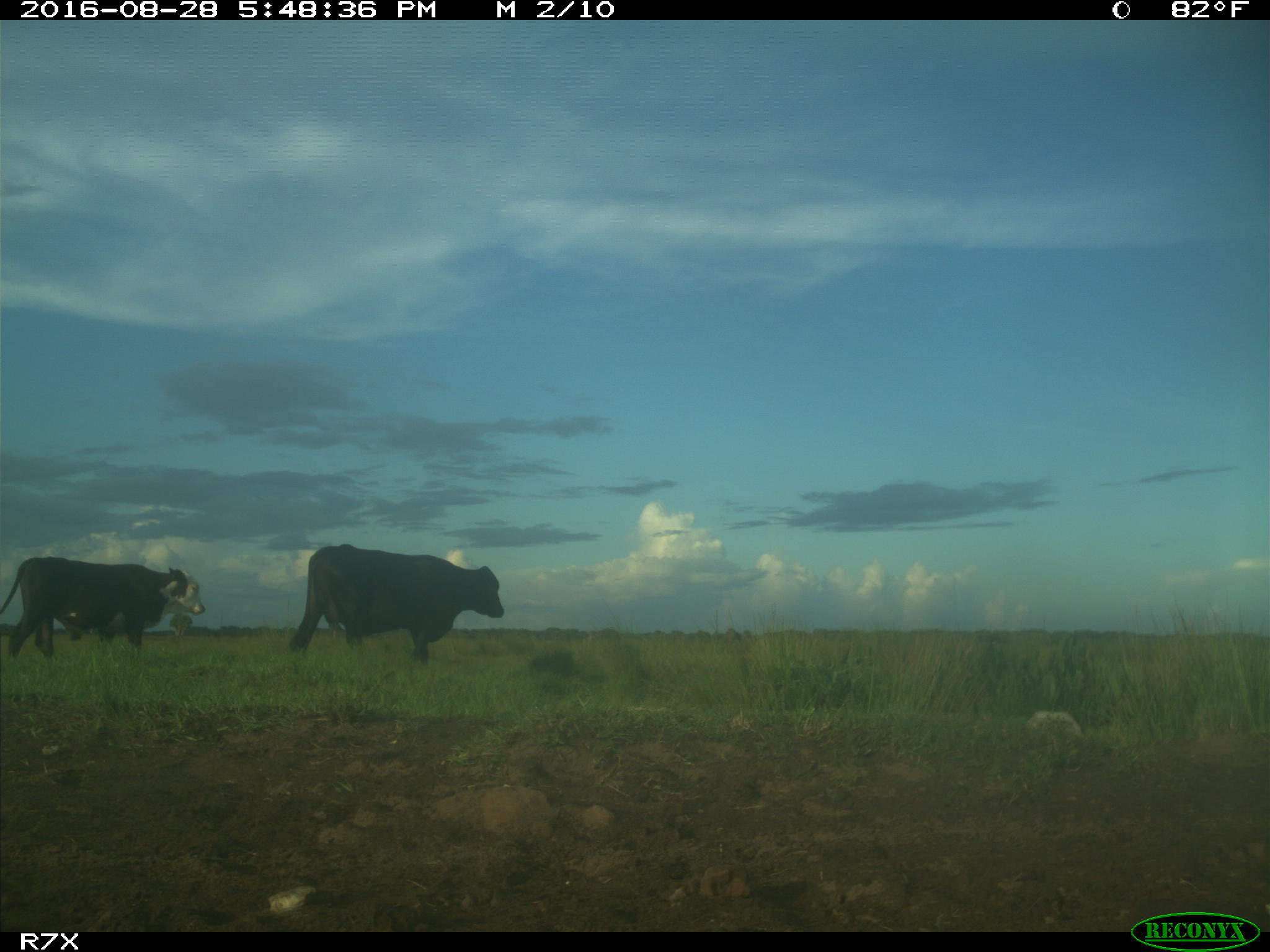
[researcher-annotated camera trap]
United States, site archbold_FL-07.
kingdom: Animalia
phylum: Chordata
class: Mammalia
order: Artiodactyla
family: Bovidae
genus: Bos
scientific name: Bos taurus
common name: domestic cow